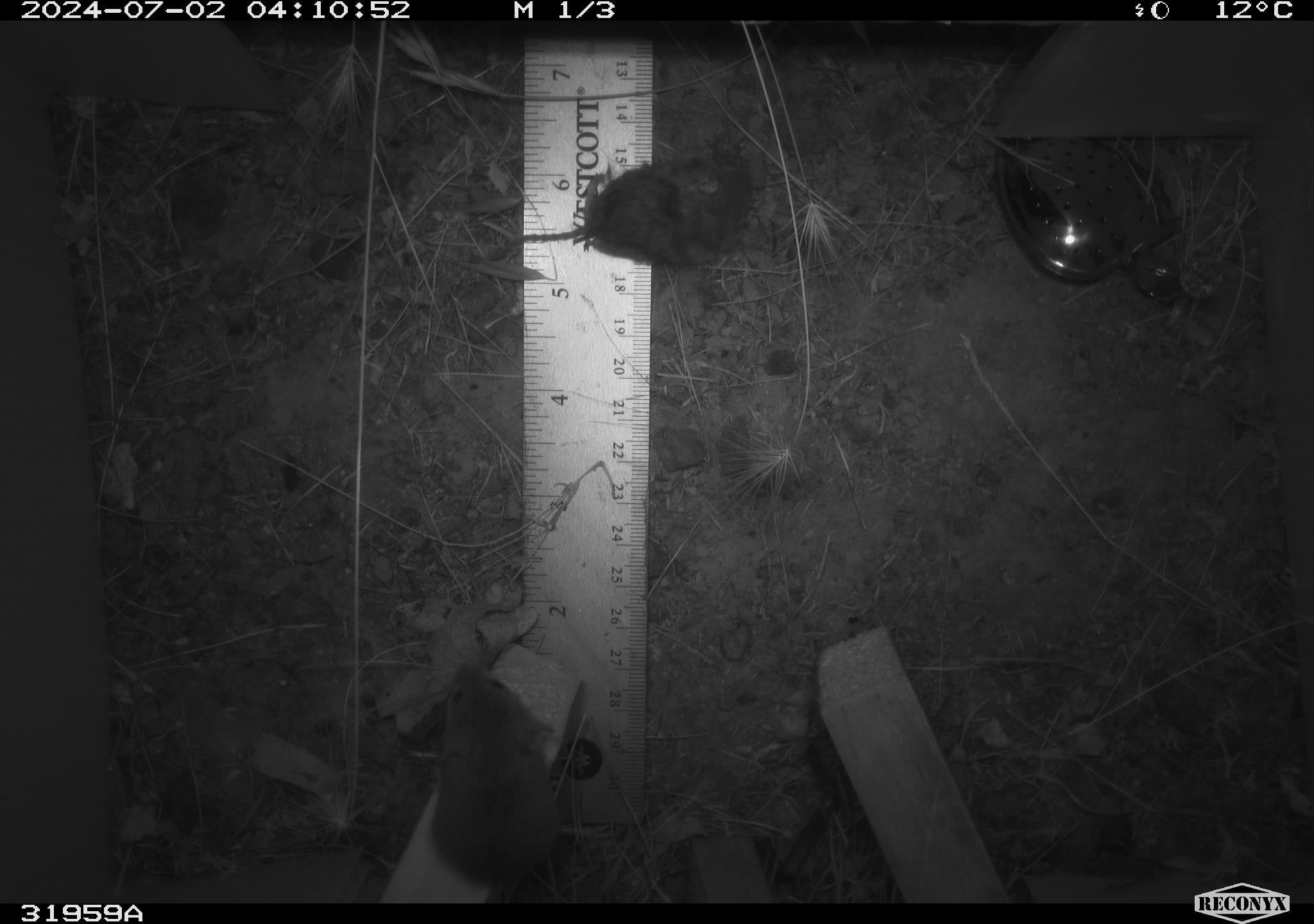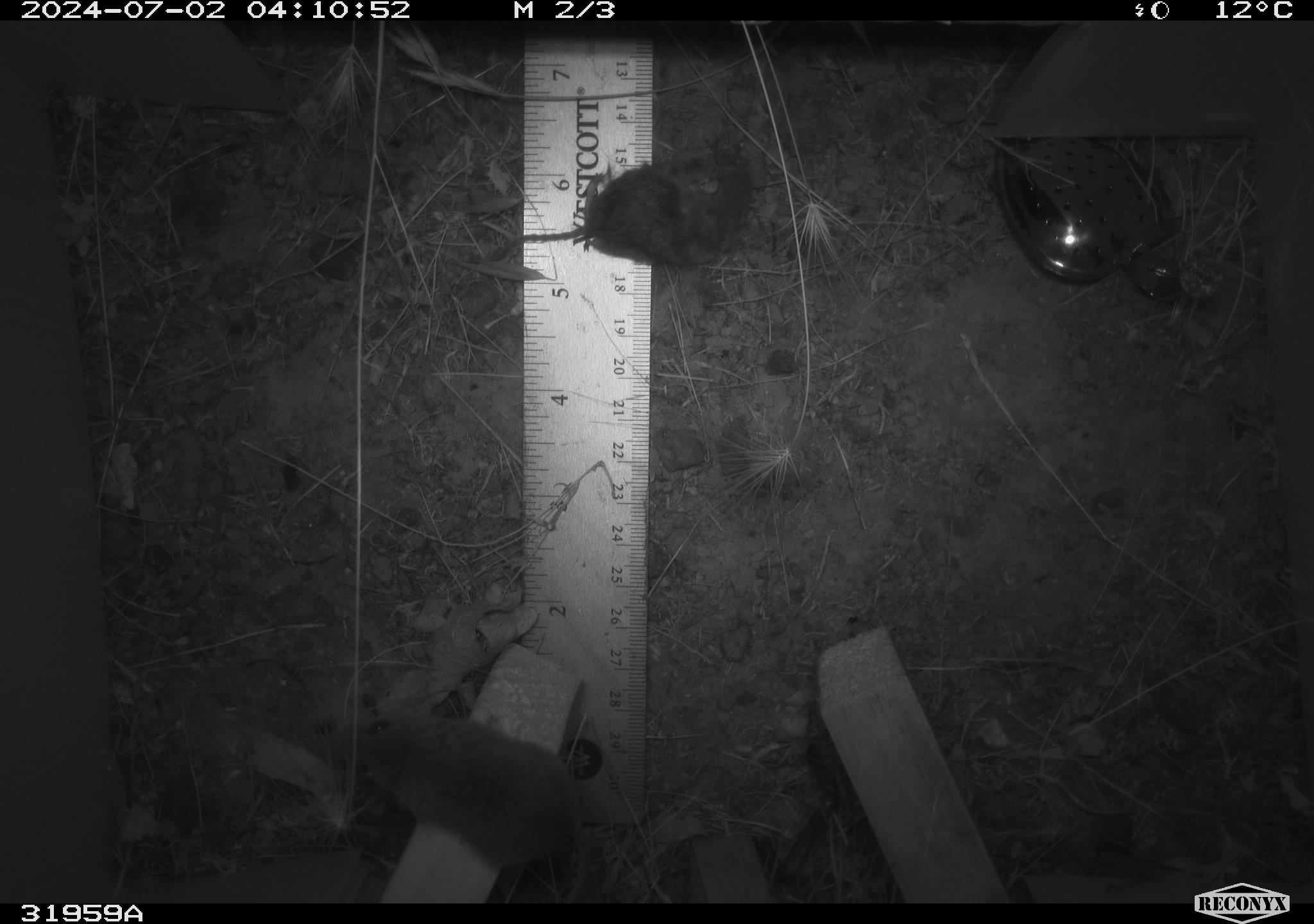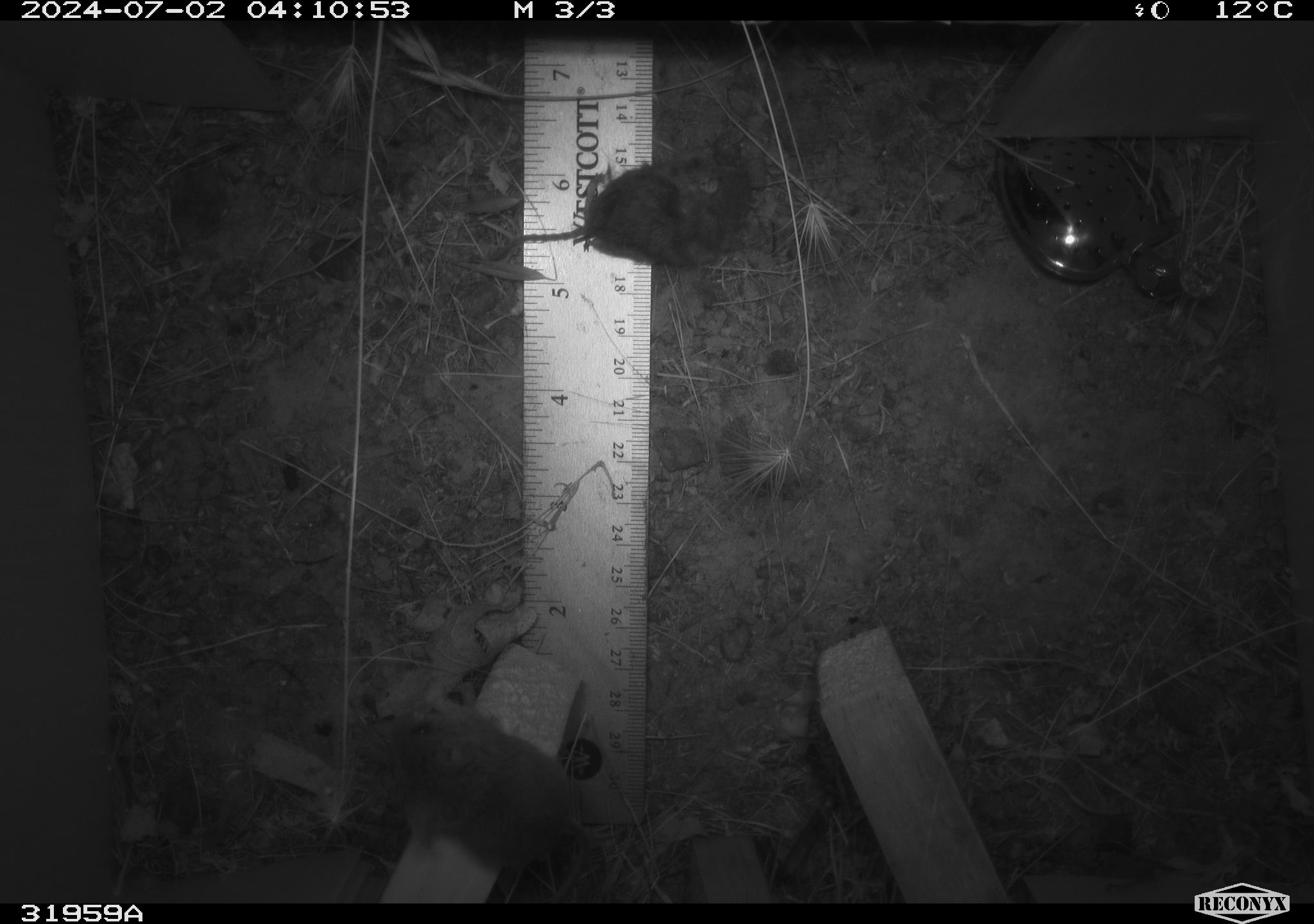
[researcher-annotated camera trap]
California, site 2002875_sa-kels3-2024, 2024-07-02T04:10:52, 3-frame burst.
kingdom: Animalia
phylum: Chordata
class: Mammalia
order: Rodentia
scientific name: Rodentia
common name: mouse species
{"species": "mouse species (Rodentia)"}